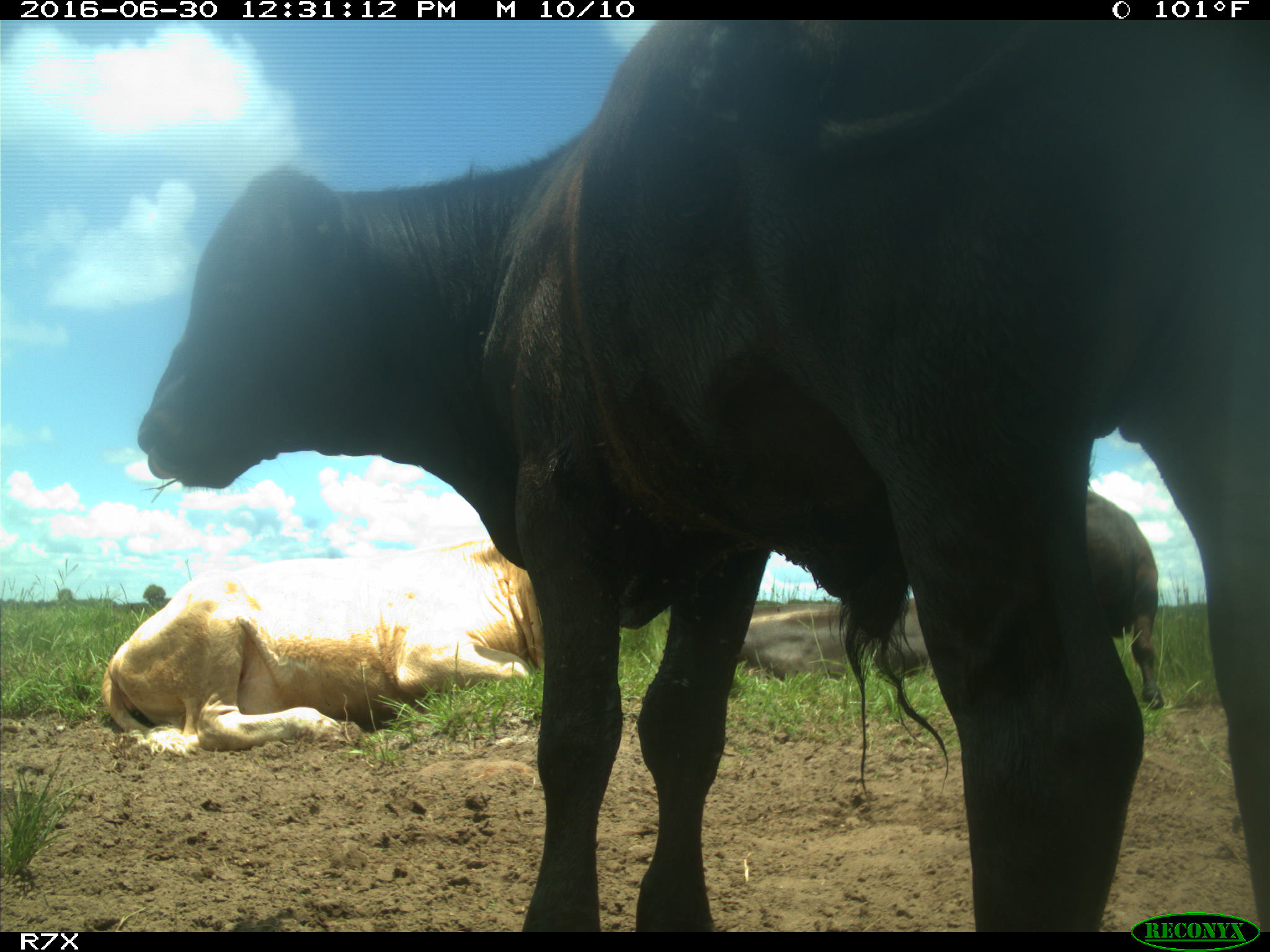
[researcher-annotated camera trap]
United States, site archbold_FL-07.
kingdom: Animalia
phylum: Chordata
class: Mammalia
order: Artiodactyla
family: Bovidae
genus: Bos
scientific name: Bos taurus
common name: domestic cow